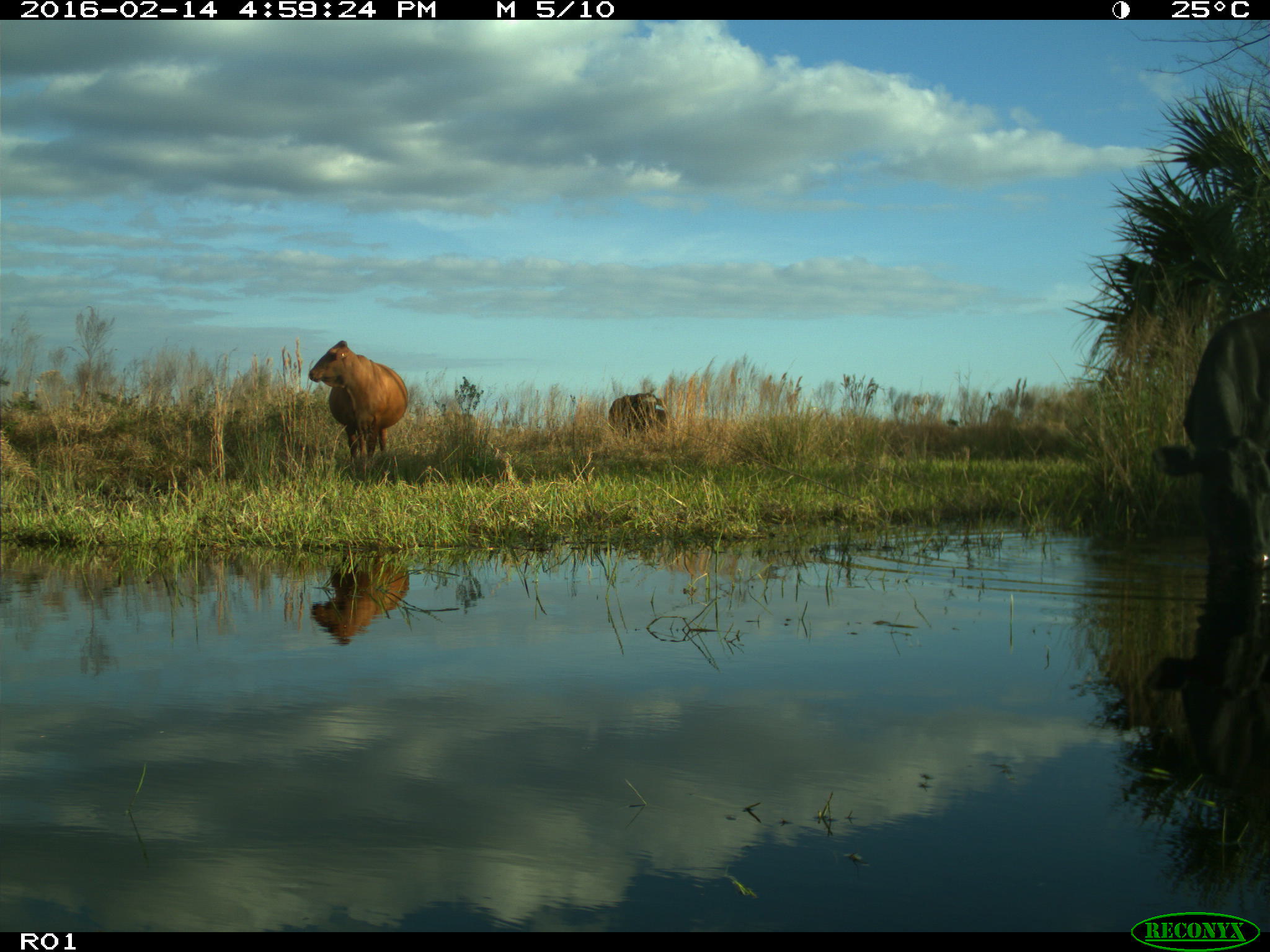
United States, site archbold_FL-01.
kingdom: Animalia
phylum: Chordata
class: Mammalia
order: Artiodactyla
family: Bovidae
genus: Bos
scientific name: Bos taurus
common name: domestic cow